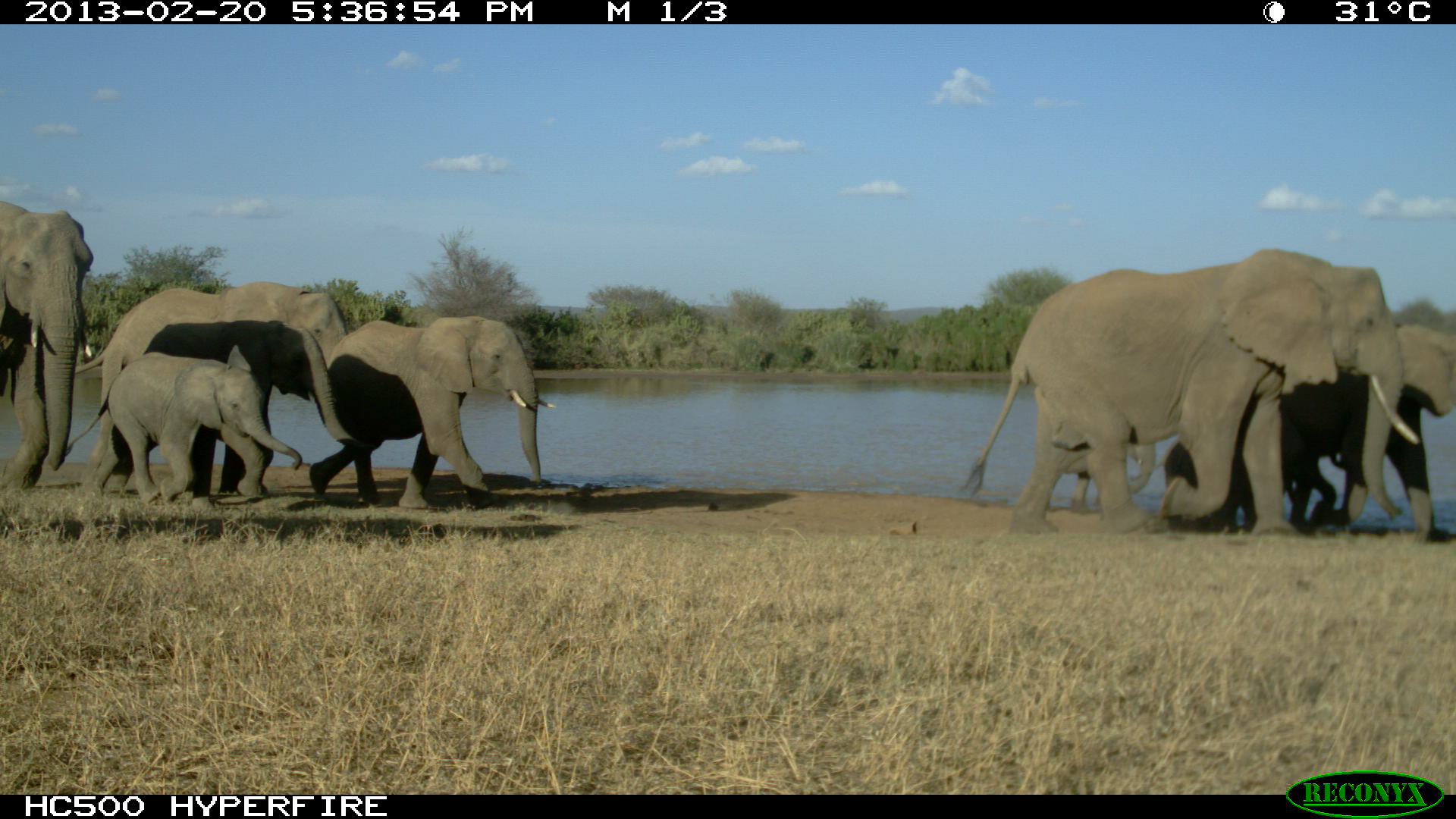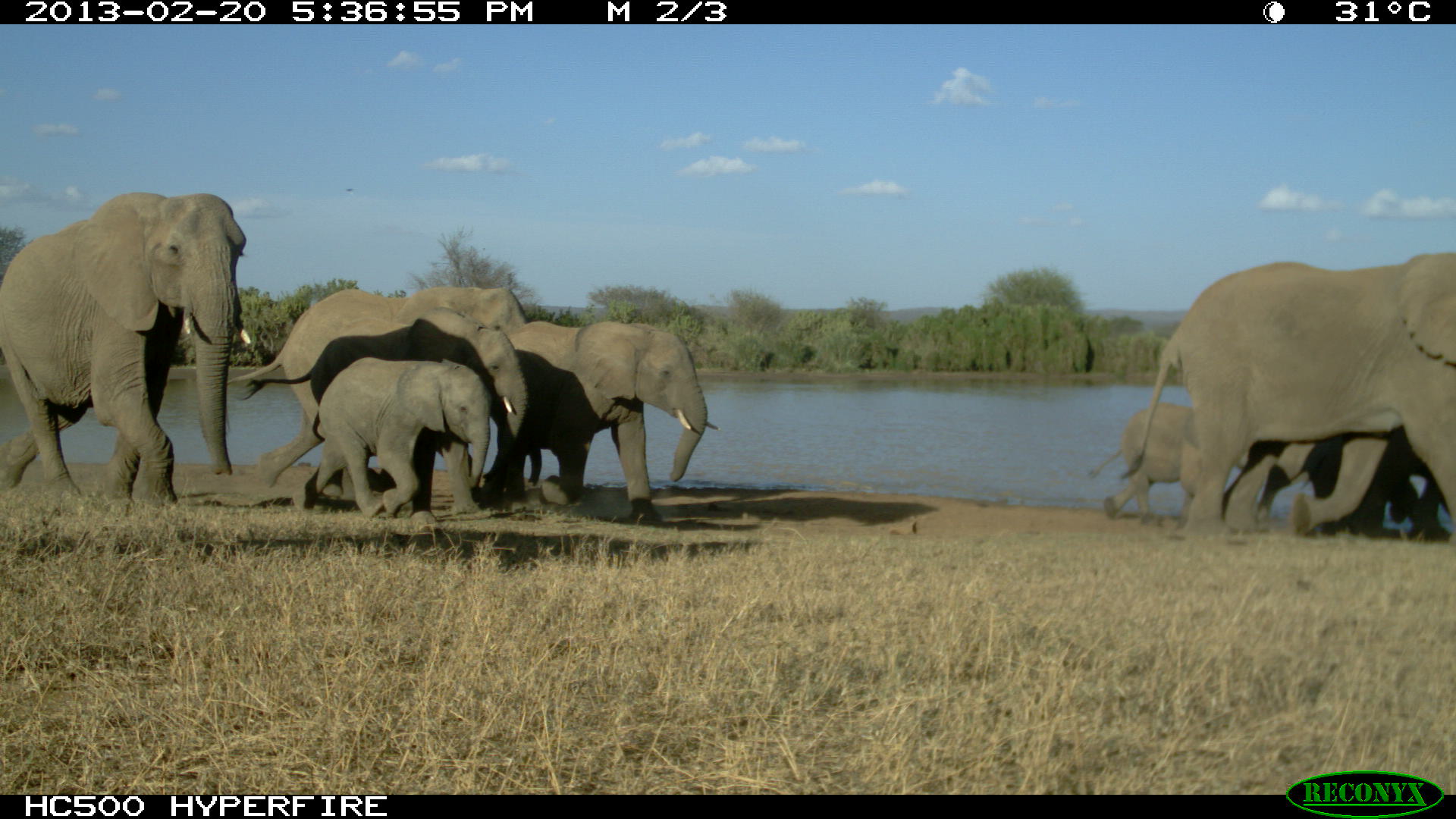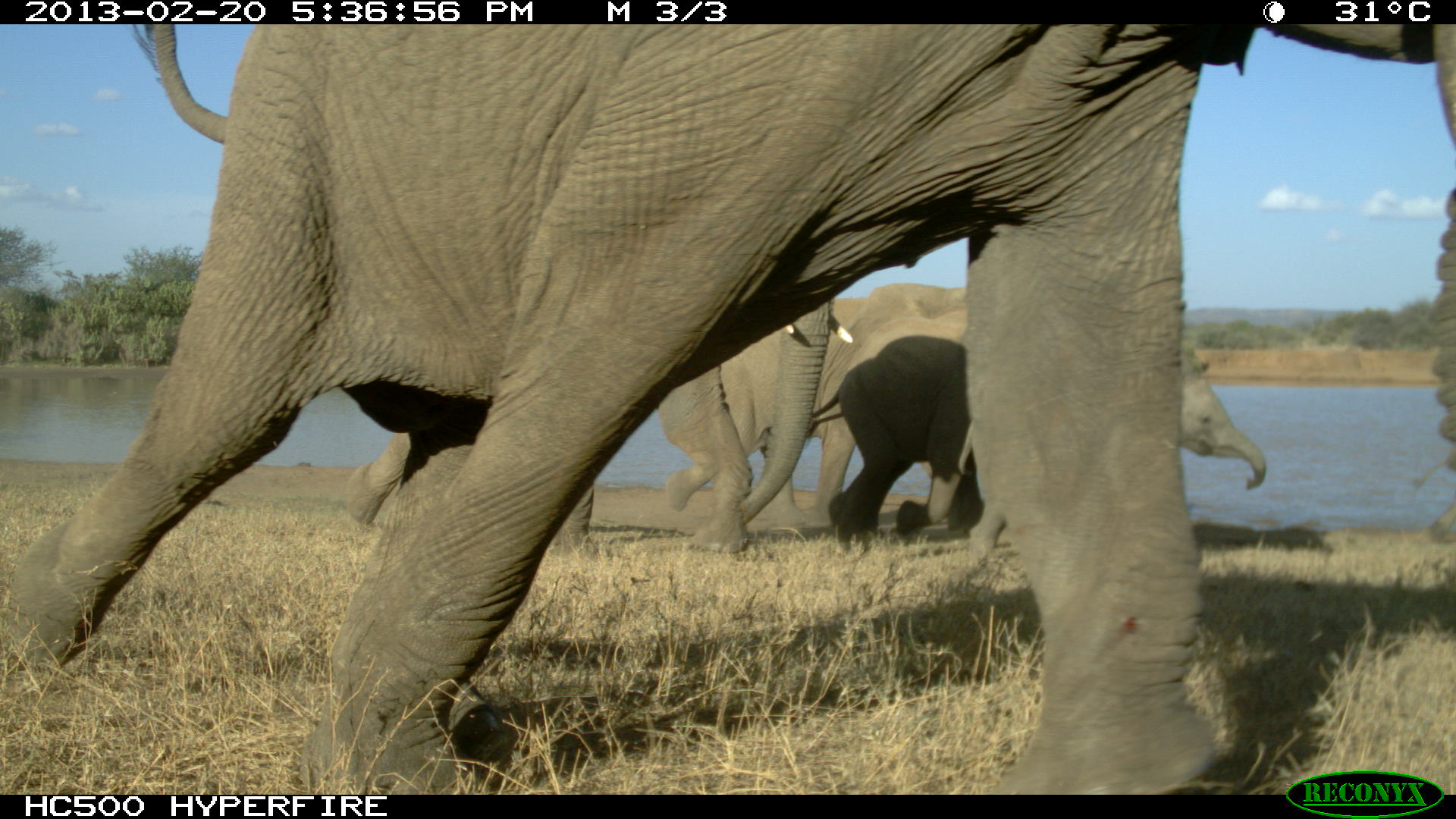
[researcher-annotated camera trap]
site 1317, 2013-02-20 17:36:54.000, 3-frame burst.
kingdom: Animalia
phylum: Chordata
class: Mammalia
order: Proboscidea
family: Elephantidae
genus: Loxodonta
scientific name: Loxodonta africana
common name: african bush elephant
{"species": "Loxodonta africana (african bush elephant)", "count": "8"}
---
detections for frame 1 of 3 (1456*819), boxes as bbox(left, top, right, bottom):
loxodonta africana: bbox(959, 248, 1419, 534); bbox(1125, 318, 1453, 537); bbox(63, 280, 350, 498); bbox(307, 315, 556, 508); bbox(57, 343, 303, 506); bbox(0, 197, 93, 490); bbox(1050, 431, 1155, 516)